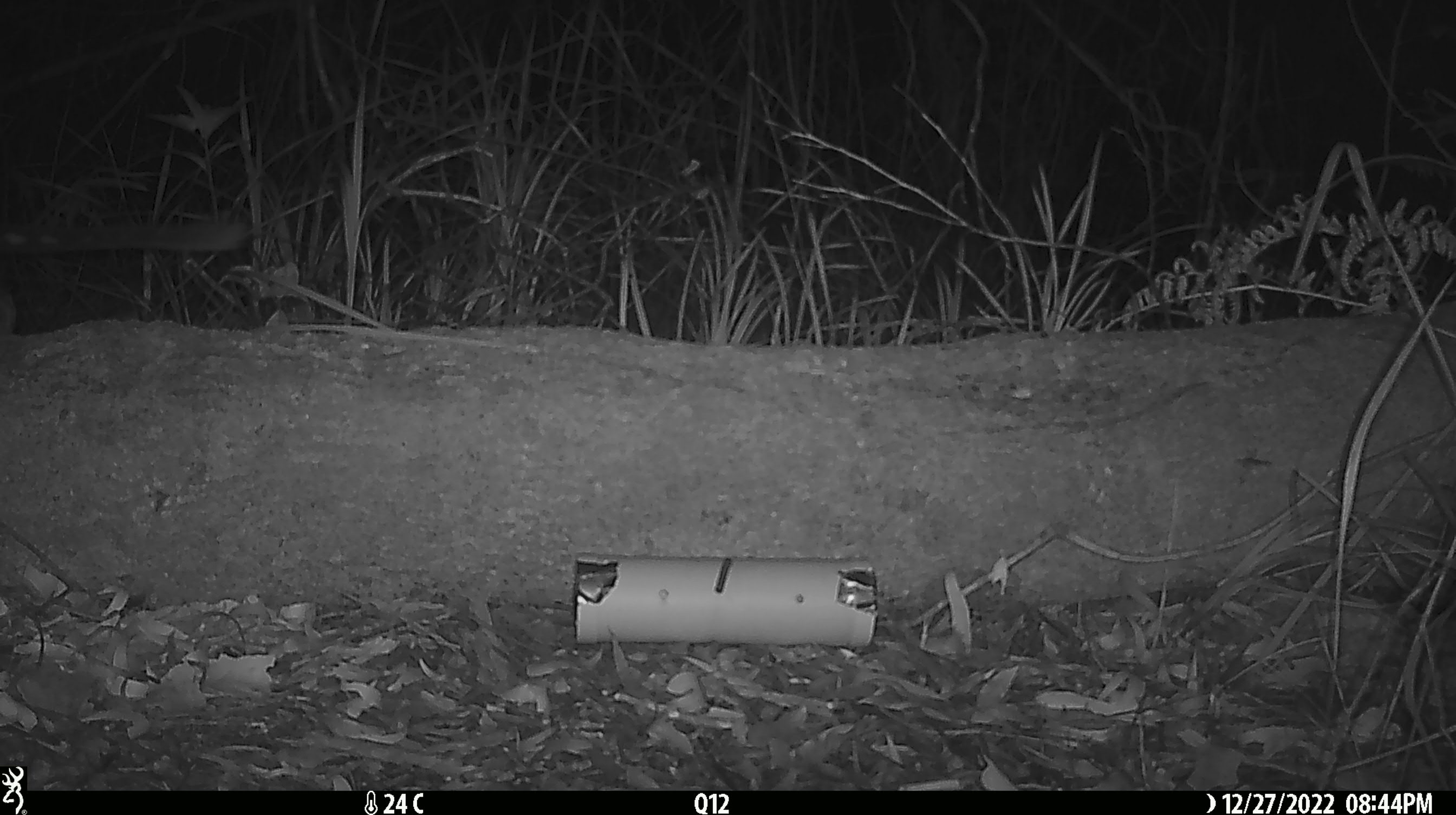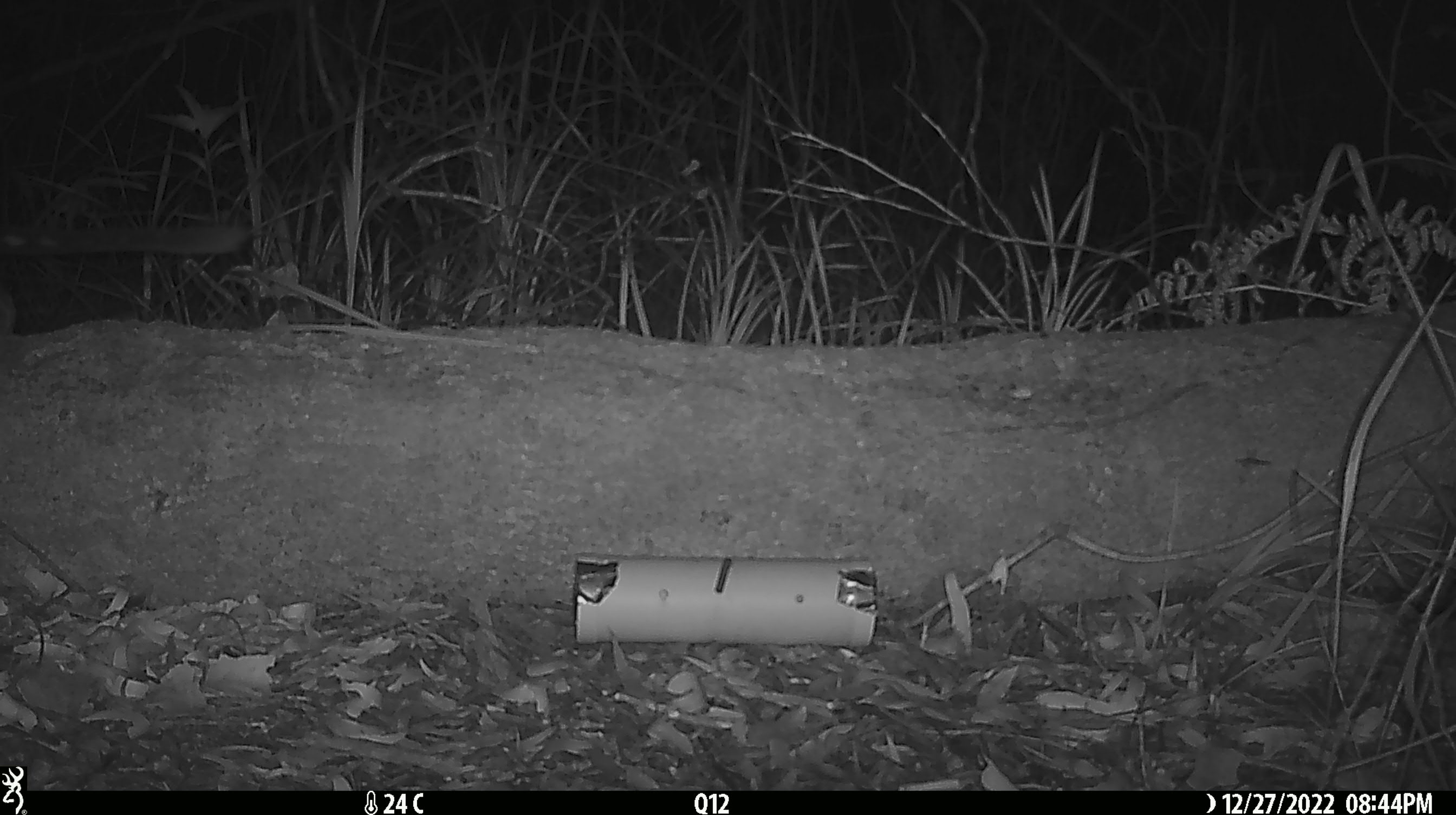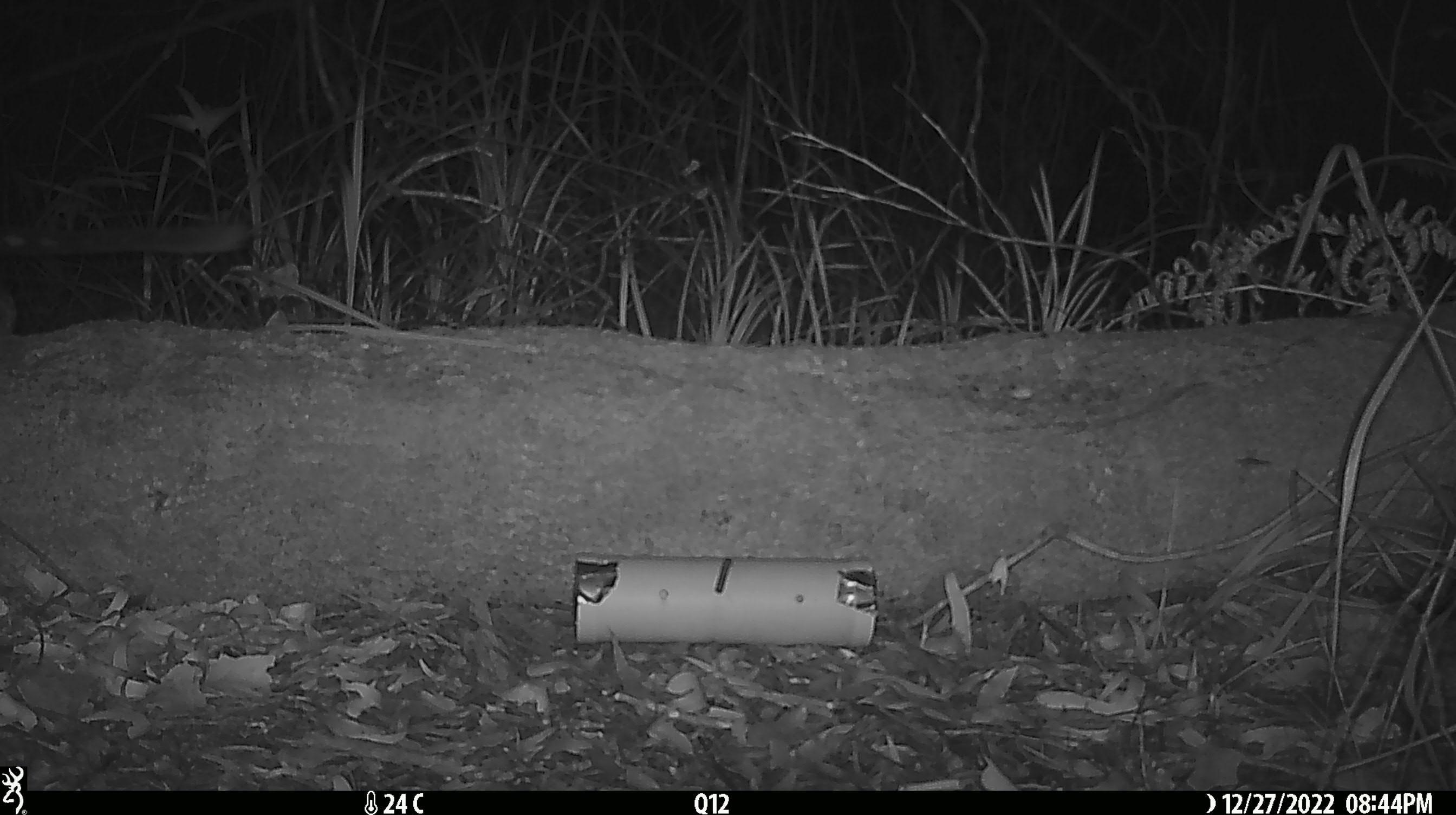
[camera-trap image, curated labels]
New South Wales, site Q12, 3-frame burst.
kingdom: Animalia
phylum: Chordata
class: Mammalia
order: Dasyuromorphia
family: Dasyuridae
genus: Dasyurus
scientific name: Dasyurus maculatus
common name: spotted-tailed quoll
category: quoll